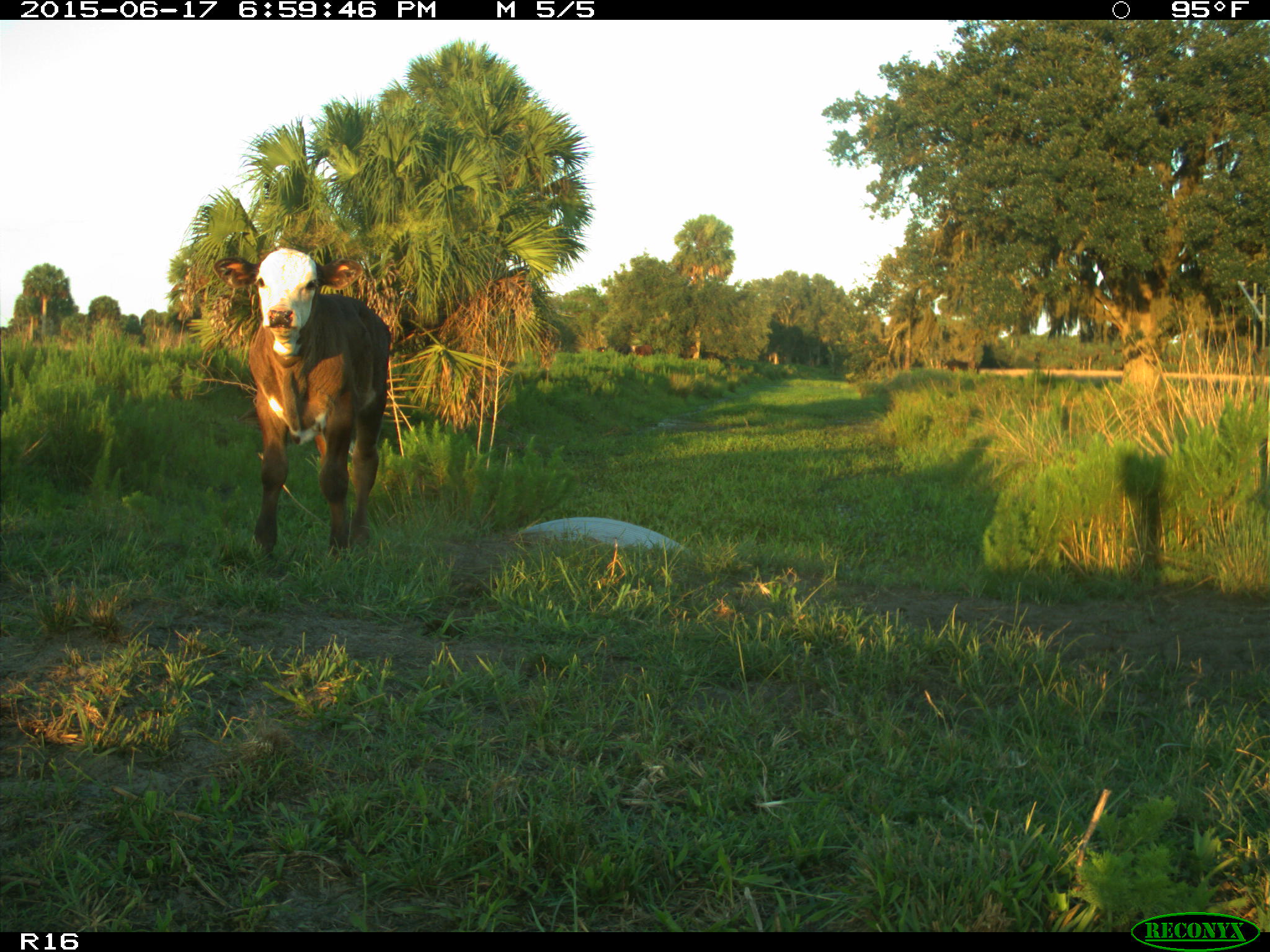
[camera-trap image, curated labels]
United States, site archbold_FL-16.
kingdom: Animalia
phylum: Chordata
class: Mammalia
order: Artiodactyla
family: Bovidae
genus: Bos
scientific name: Bos taurus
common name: domestic cow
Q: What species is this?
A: Bos taurus (domestic cow).